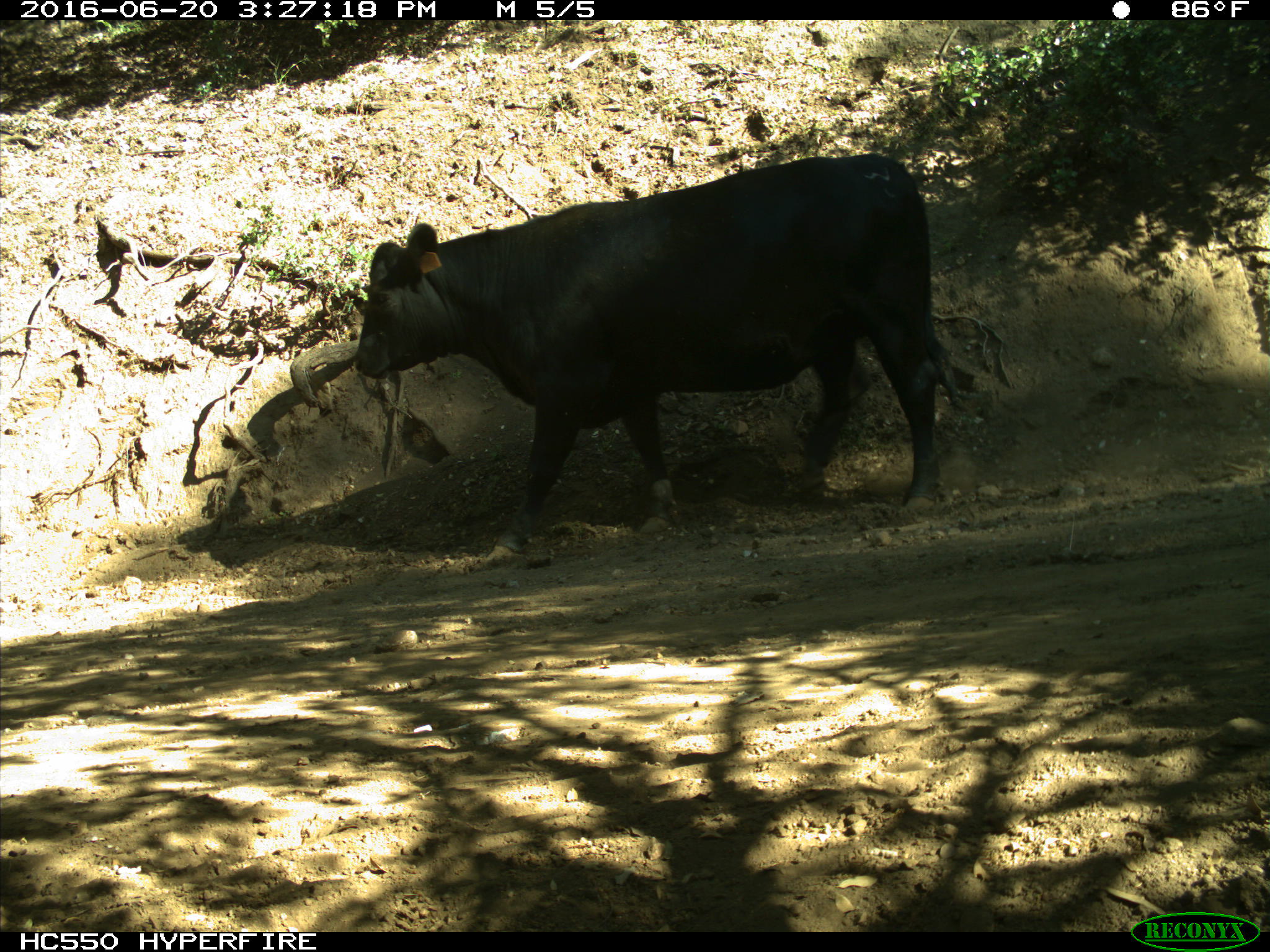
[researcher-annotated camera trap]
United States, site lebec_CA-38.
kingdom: Animalia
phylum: Chordata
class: Mammalia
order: Artiodactyla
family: Bovidae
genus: Bos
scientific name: Bos taurus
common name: domestic cow